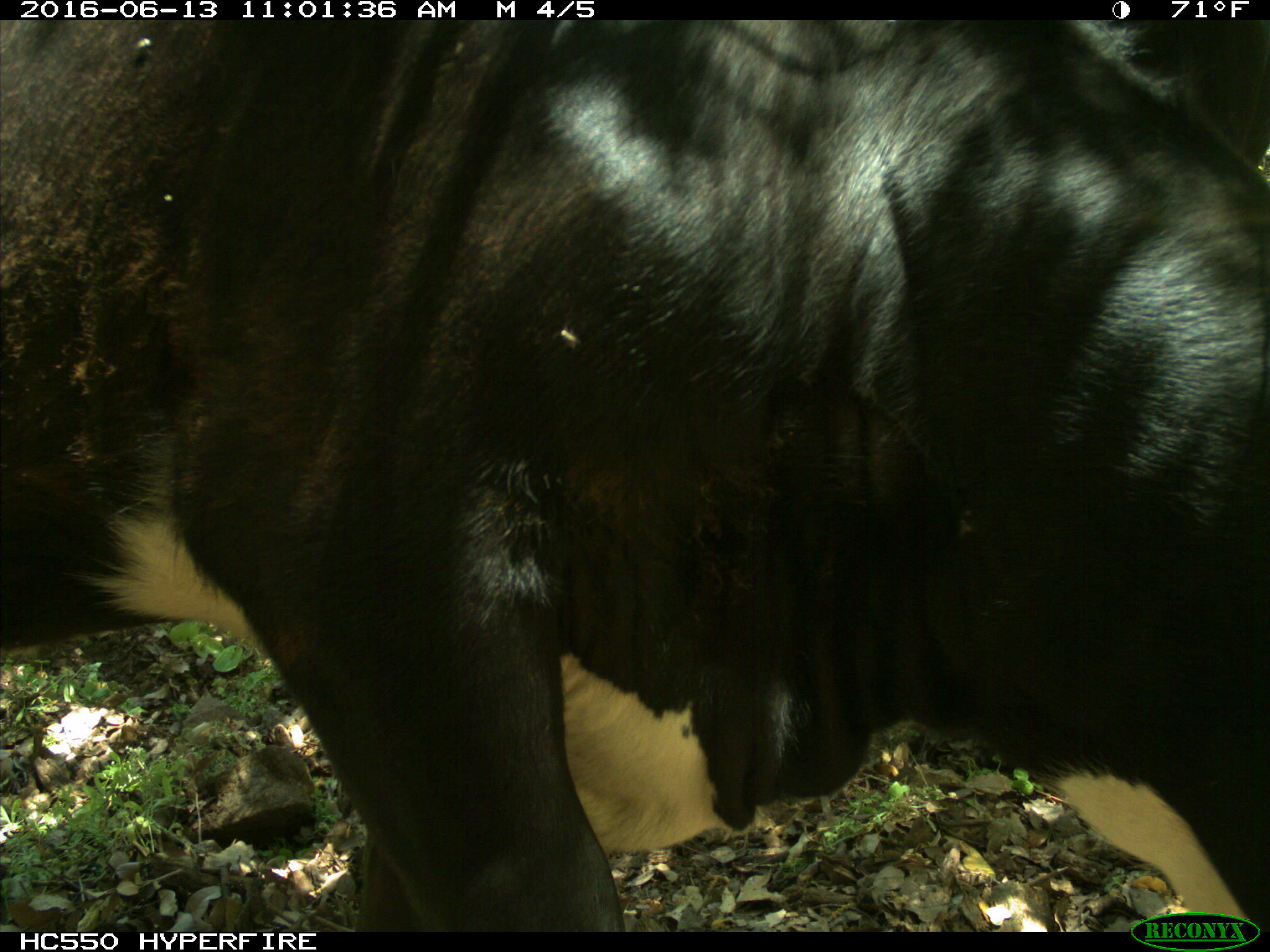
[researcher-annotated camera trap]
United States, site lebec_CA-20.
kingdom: Animalia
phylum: Chordata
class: Mammalia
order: Artiodactyla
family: Bovidae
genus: Bos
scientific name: Bos taurus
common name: domestic cow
Bos taurus (domestic cow).